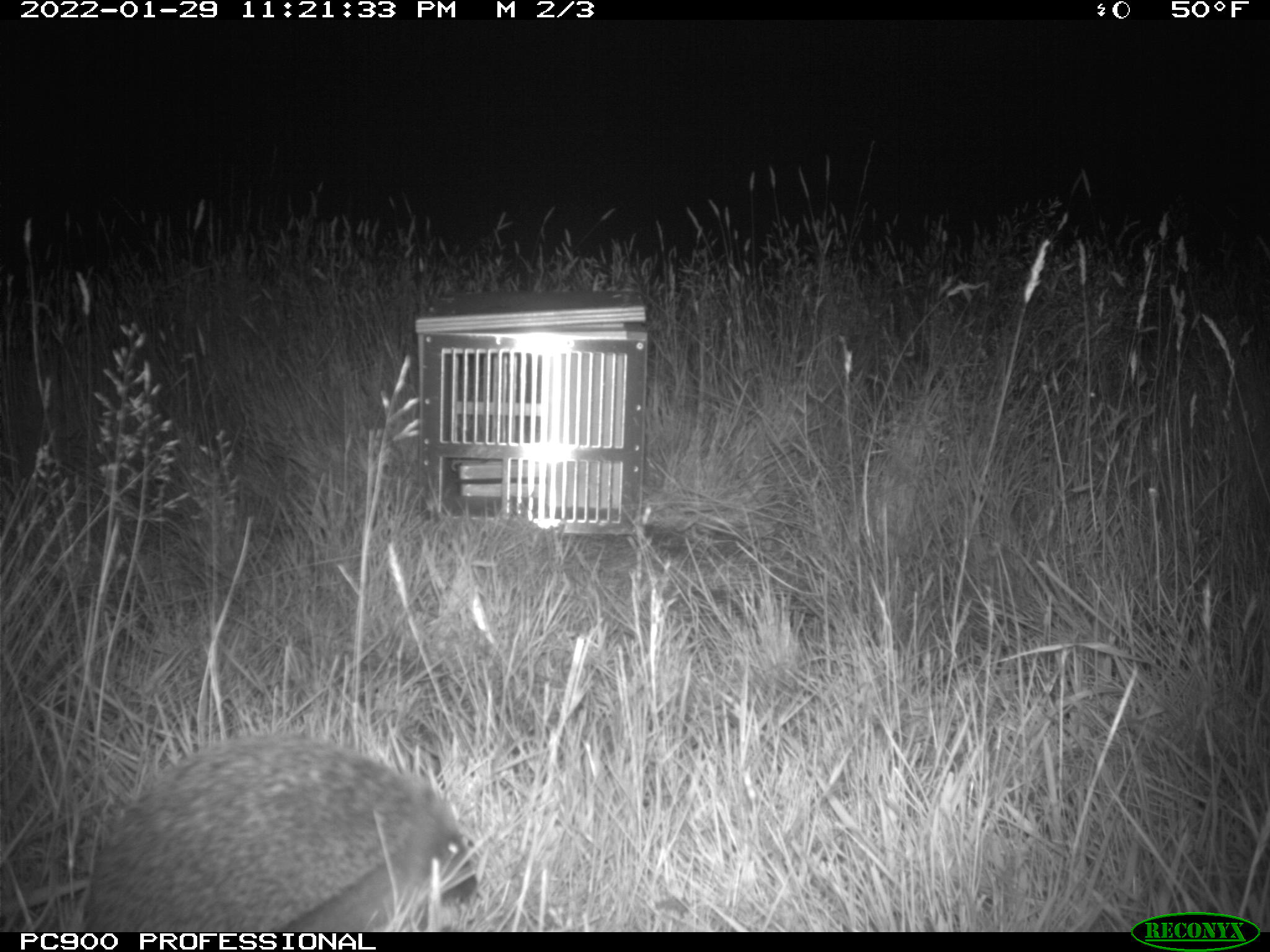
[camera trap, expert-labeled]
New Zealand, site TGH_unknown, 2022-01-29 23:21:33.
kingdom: Animalia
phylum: Chordata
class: Mammalia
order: Eulipotyphla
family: Erinaceidae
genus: Erinaceus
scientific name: Erinaceus europaeus europaeus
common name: european hedgehog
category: hedgehog